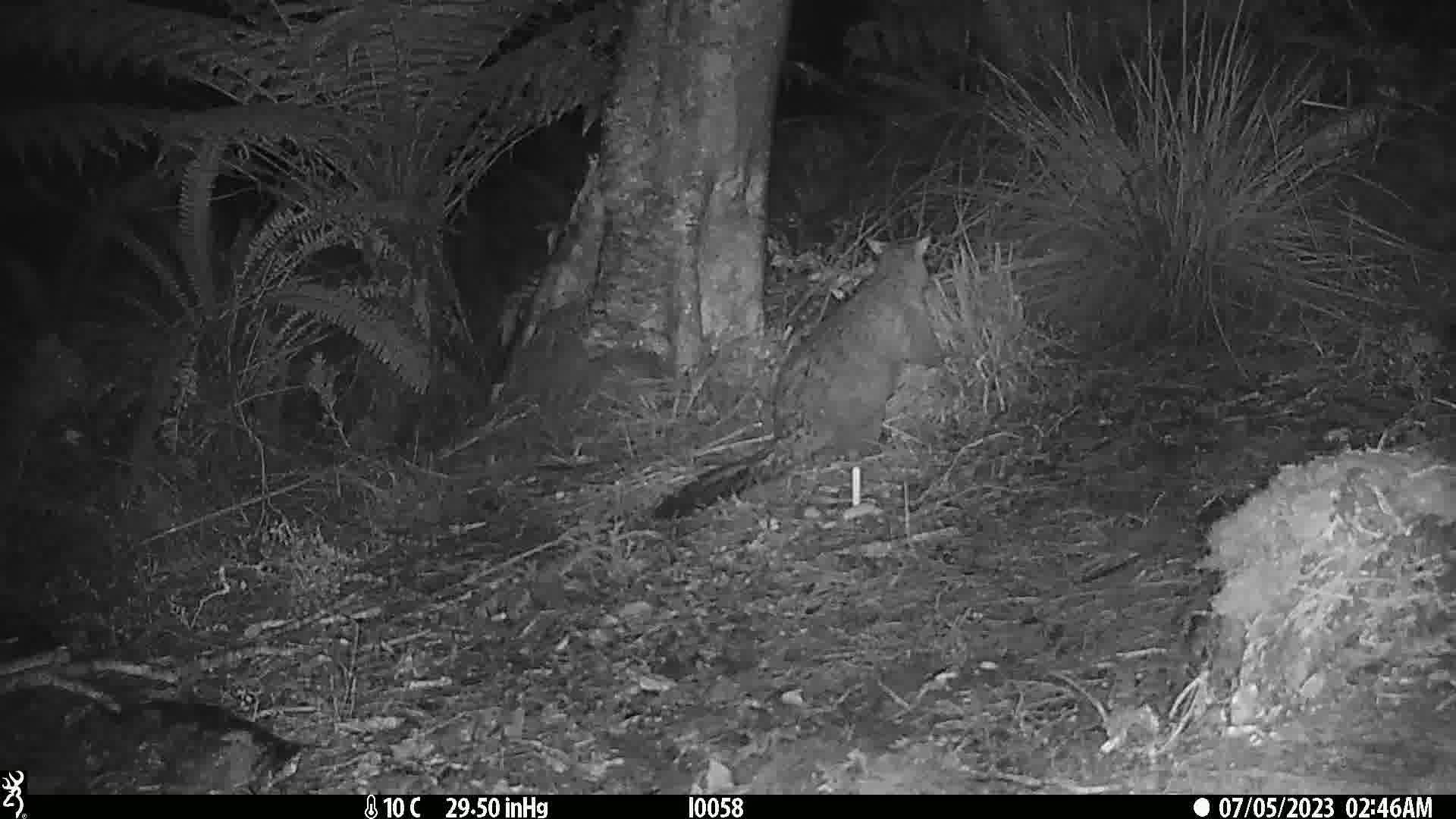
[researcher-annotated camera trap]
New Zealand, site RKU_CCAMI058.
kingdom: Animalia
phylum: Chordata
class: Mammalia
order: Diprotodontia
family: Phalangeridae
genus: Trichosurus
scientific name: Trichosurus vulpecula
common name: common brushtail possum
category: possum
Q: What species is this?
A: Possum (common brushtail possum) (Trichosurus vulpecula).